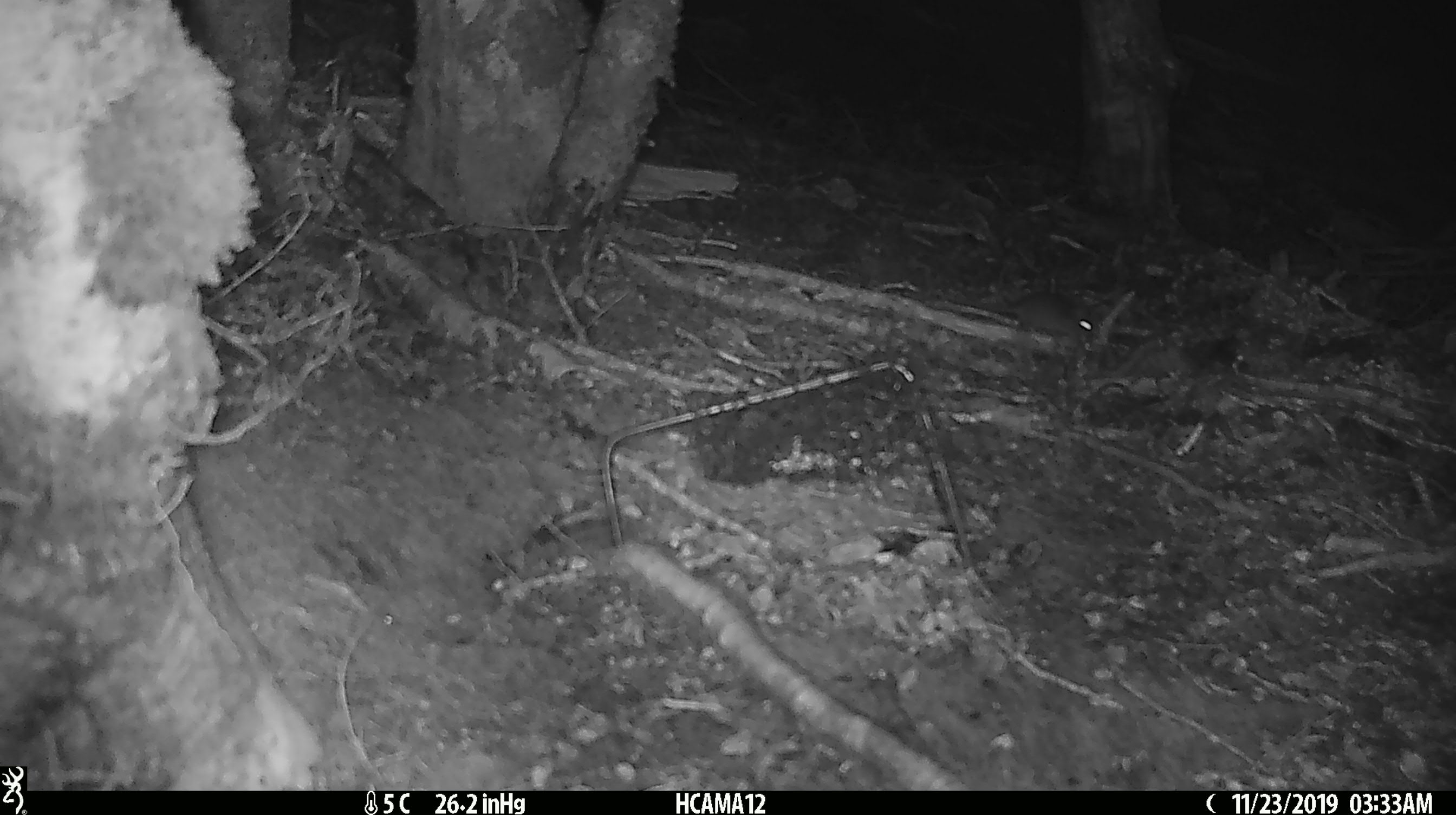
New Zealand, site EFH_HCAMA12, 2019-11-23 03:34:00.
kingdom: Animalia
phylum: Chordata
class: Mammalia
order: Rodentia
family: Muridae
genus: Mus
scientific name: Mus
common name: mouse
Mouse (Mus).